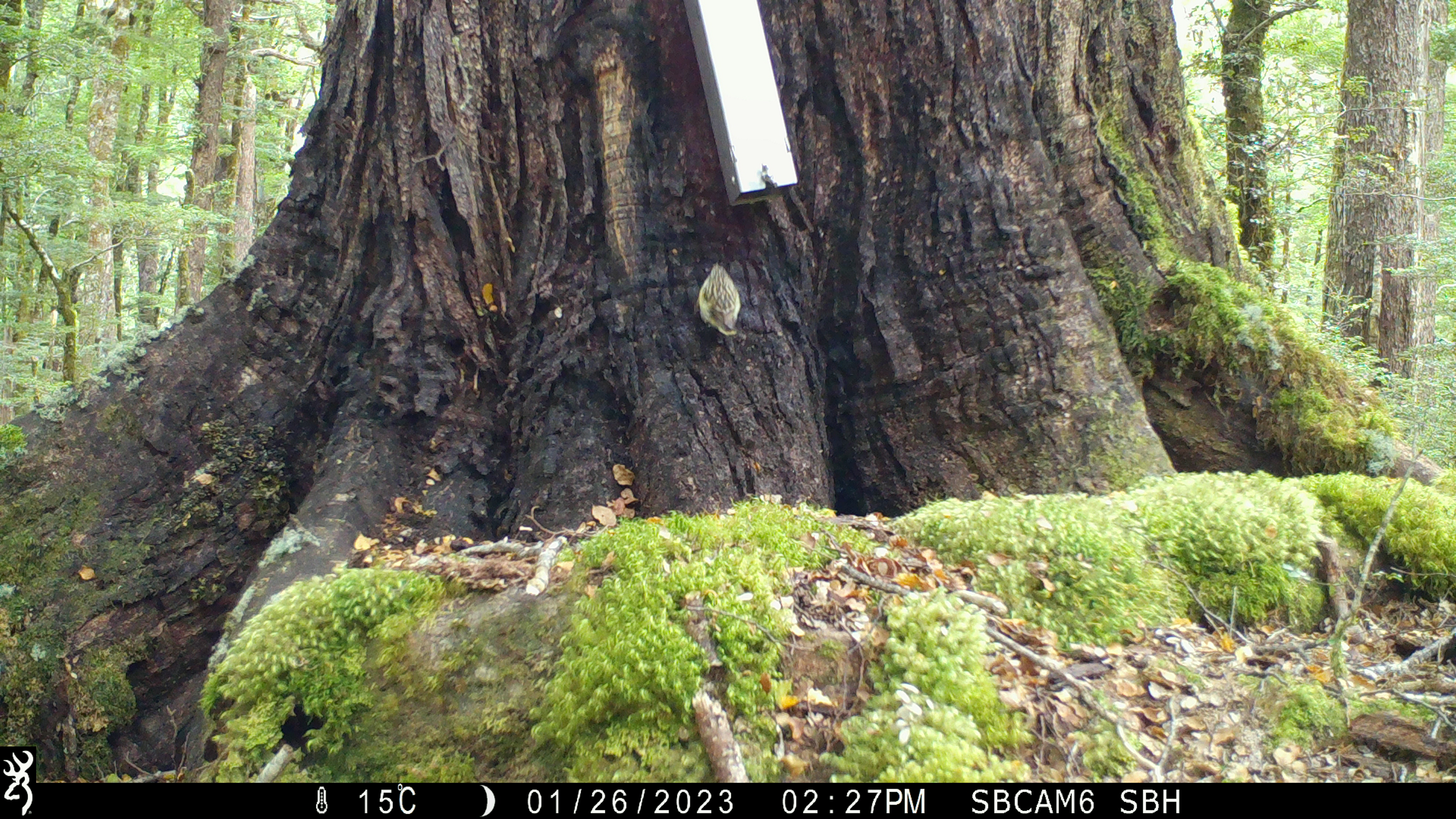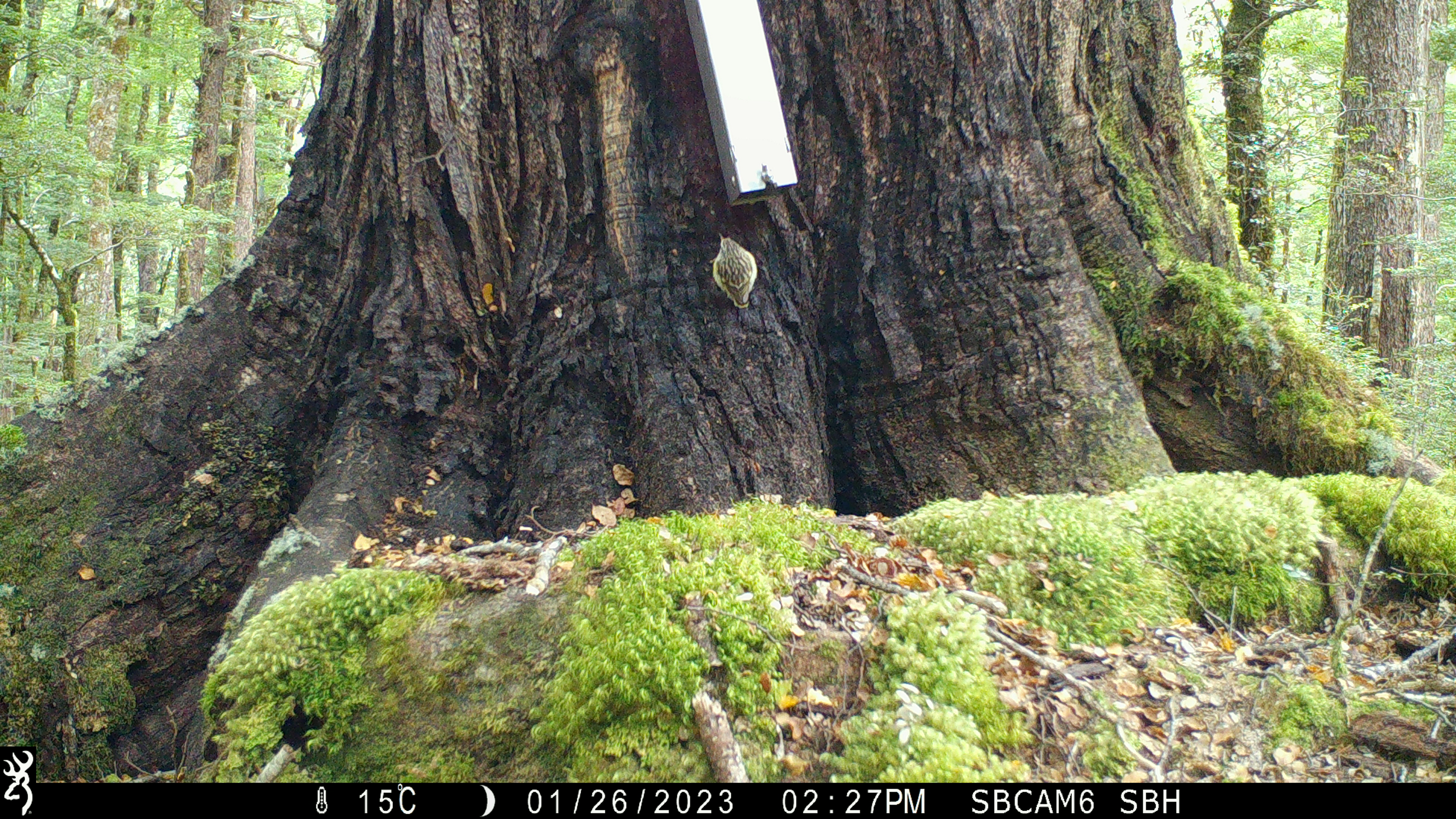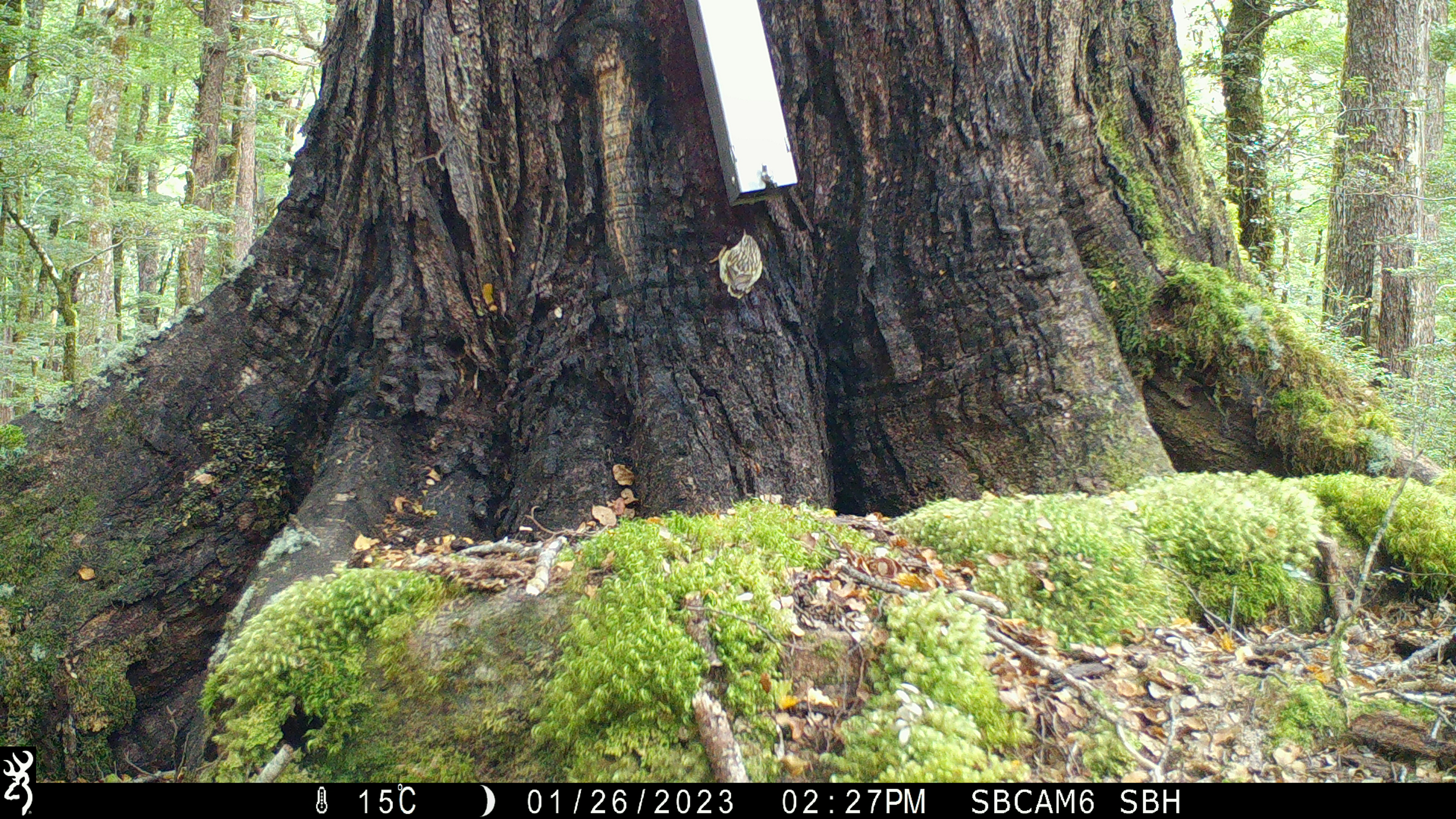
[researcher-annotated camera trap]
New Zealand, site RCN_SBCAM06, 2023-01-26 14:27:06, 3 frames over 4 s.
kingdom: Animalia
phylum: Chordata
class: Aves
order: Passeriformes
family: Acanthisittidae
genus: Acanthisitta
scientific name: Acanthisitta chloris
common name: rifleman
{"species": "rifleman (Acanthisitta chloris)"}